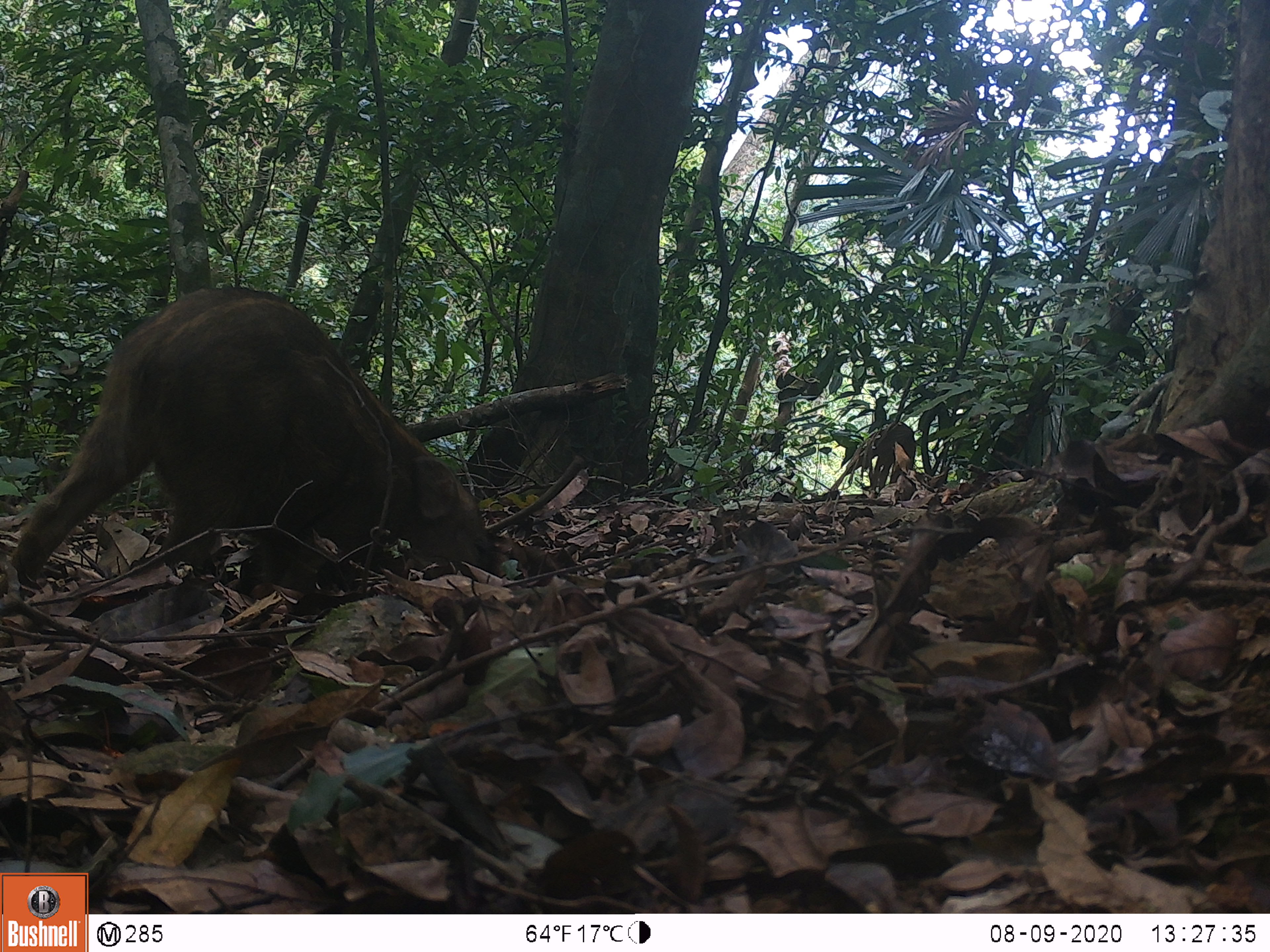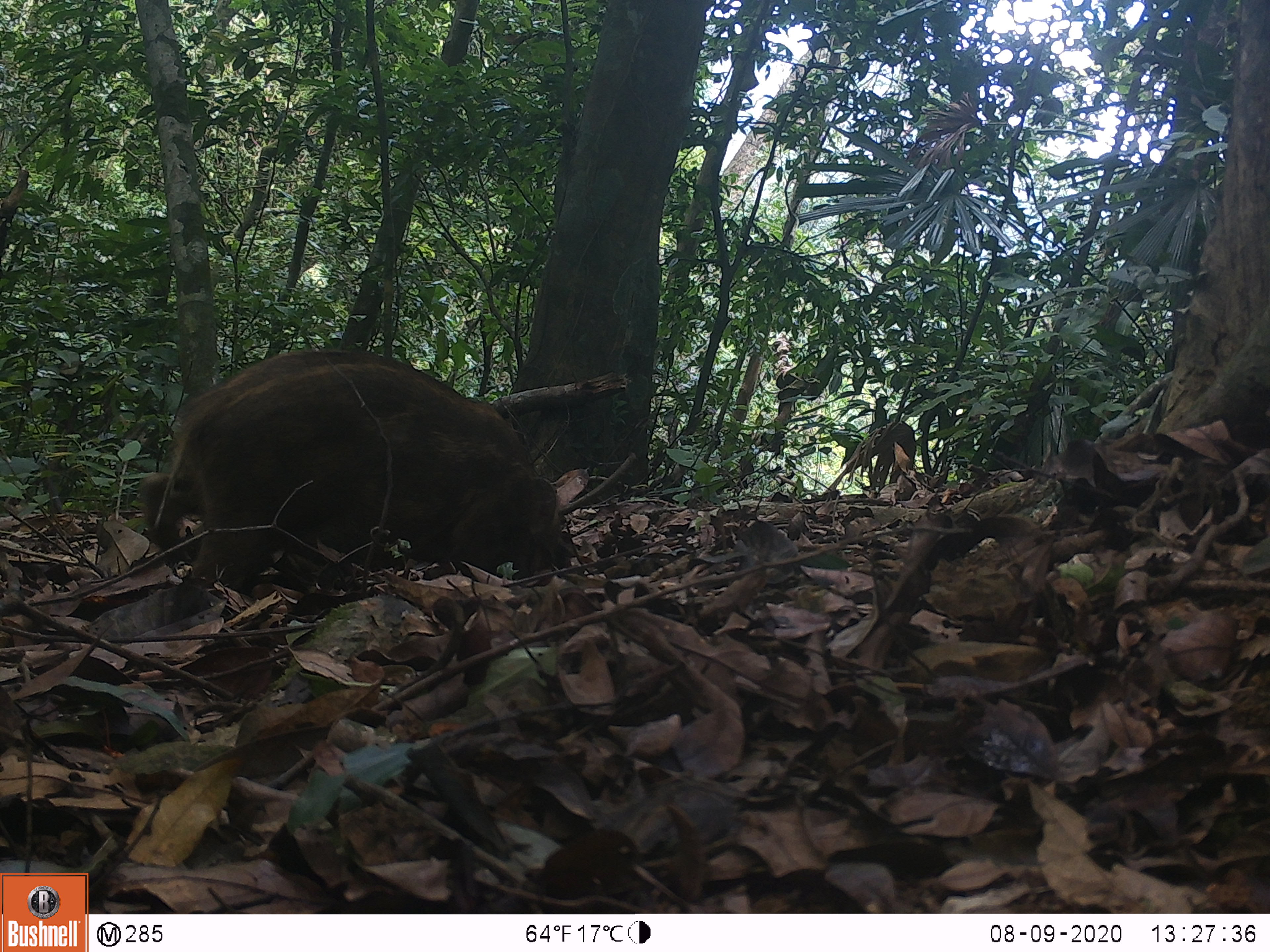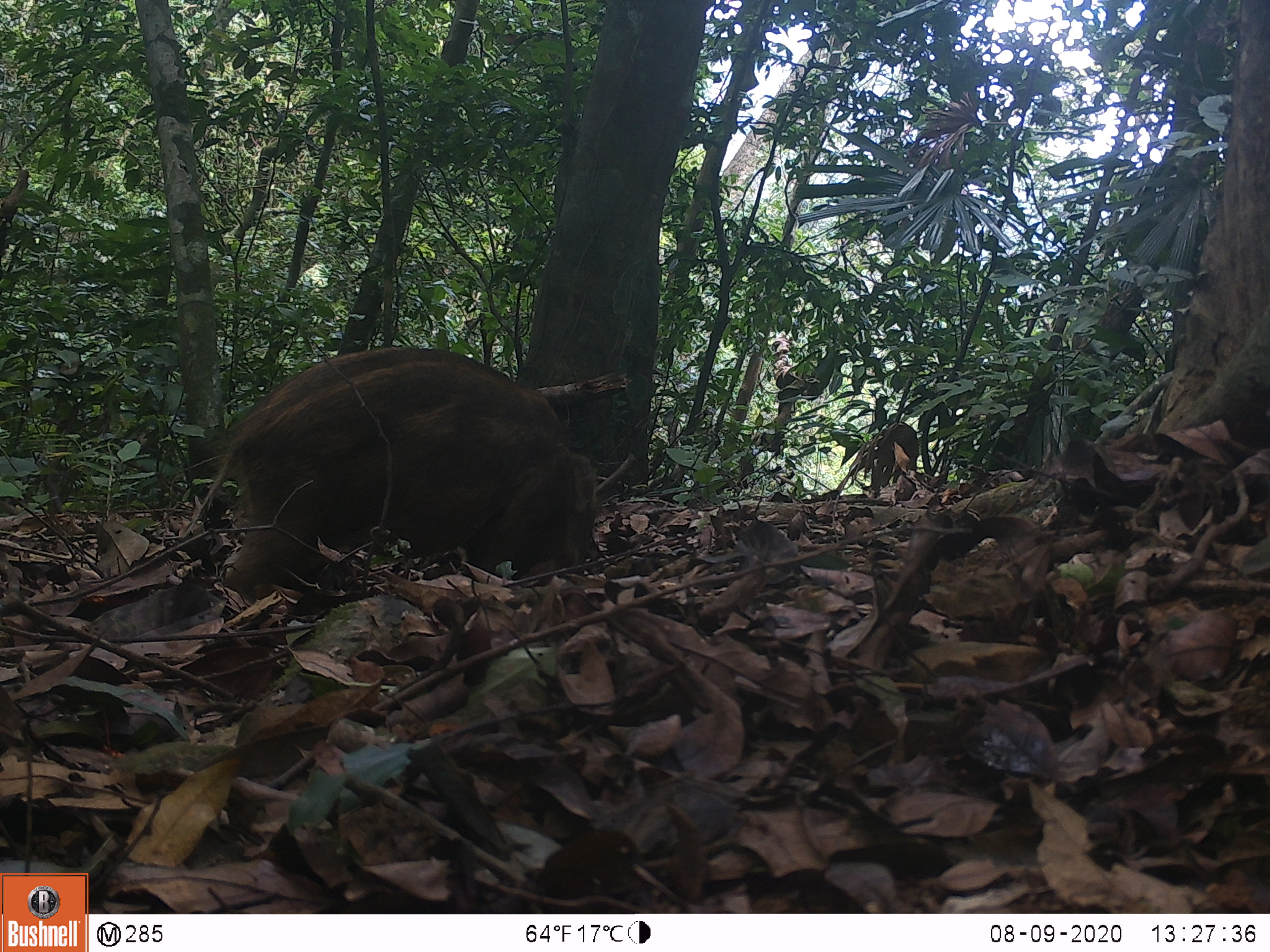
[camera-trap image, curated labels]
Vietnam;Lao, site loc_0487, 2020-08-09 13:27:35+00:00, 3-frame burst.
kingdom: Animalia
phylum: Chordata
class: Mammalia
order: Artiodactyla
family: Suidae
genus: Sus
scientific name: Sus scrofa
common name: eurasian wild pig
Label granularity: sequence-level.